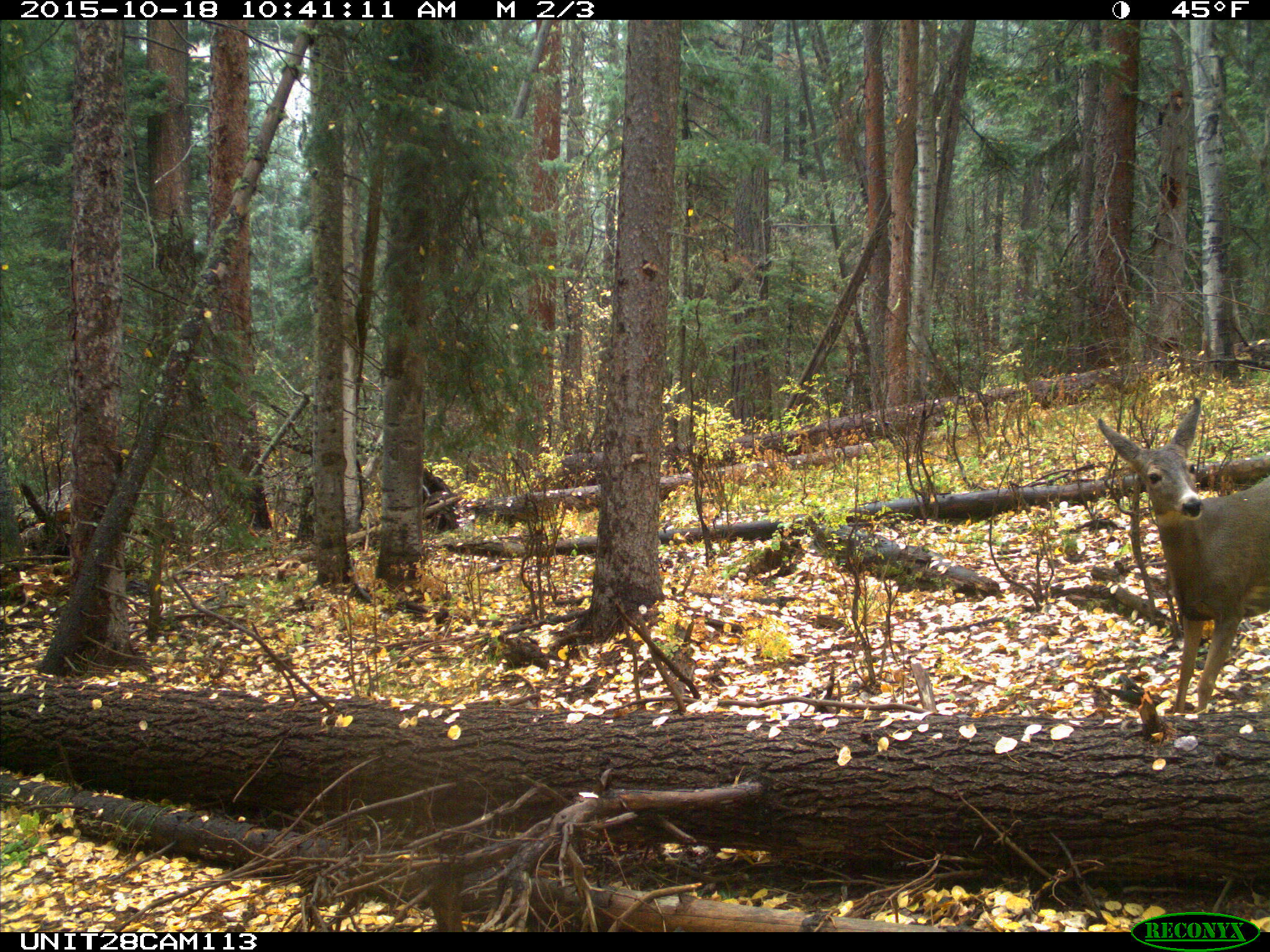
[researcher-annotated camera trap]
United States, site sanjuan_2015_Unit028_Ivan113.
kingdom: Animalia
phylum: Chordata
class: Mammalia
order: Artiodactyla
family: Cervidae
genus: Odocoileus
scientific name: Odocoileus hemionus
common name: mule deer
Odocoileus hemionus (mule deer).